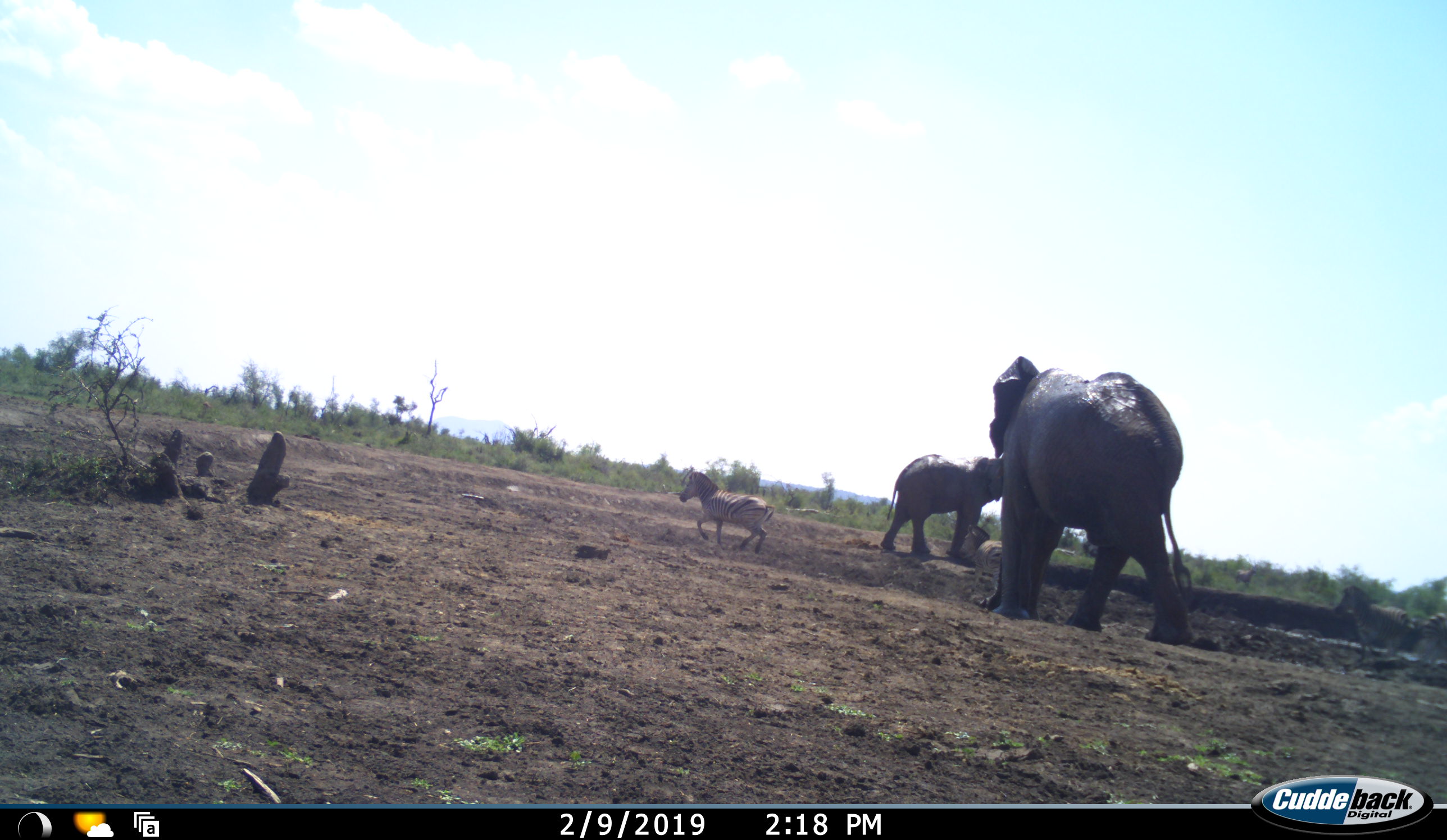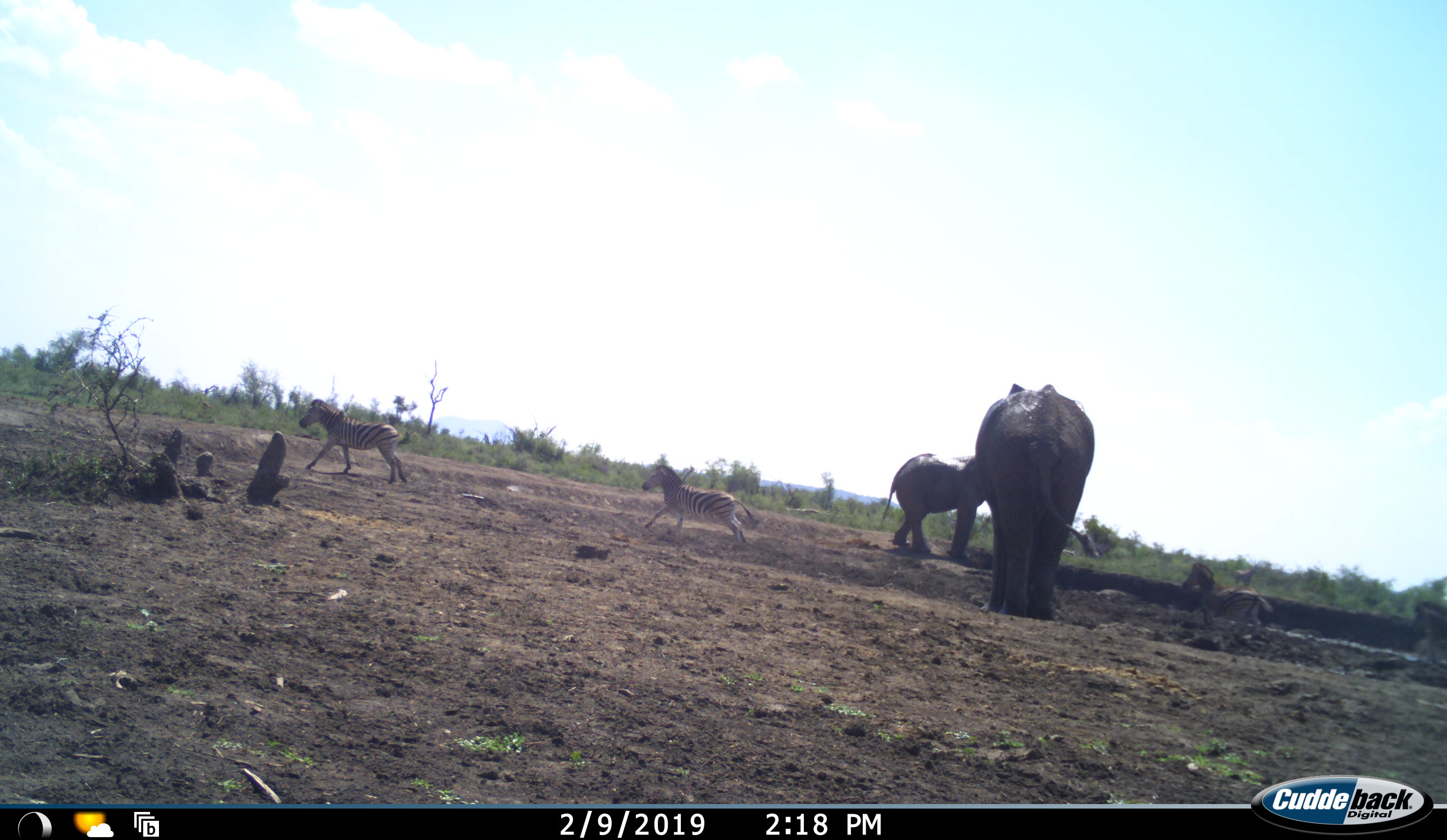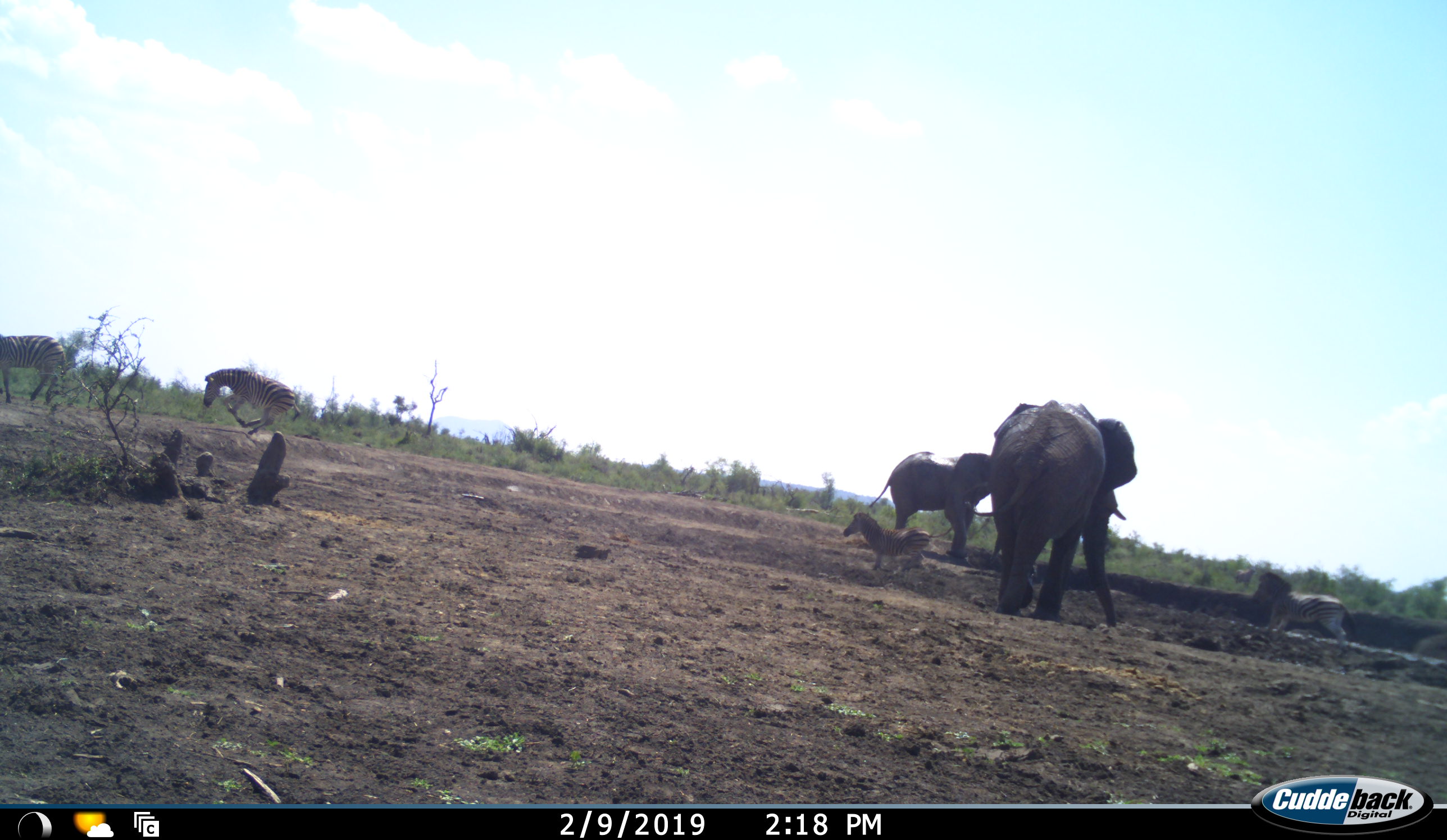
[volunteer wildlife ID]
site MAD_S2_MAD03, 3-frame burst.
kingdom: Animalia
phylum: Chordata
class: Mammalia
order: Proboscidea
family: Elephantidae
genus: Loxodonta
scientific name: Loxodonta africana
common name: african bush elephant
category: elephant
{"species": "elephant (african bush elephant) (Loxodonta africana)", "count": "2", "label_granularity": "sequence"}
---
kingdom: Animalia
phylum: Chordata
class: Mammalia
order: Perissodactyla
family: Equidae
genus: Equus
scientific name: Equus quagga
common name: plains zebra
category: zebraplains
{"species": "zebraplains (plains zebra) (Equus quagga)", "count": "4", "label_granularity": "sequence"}